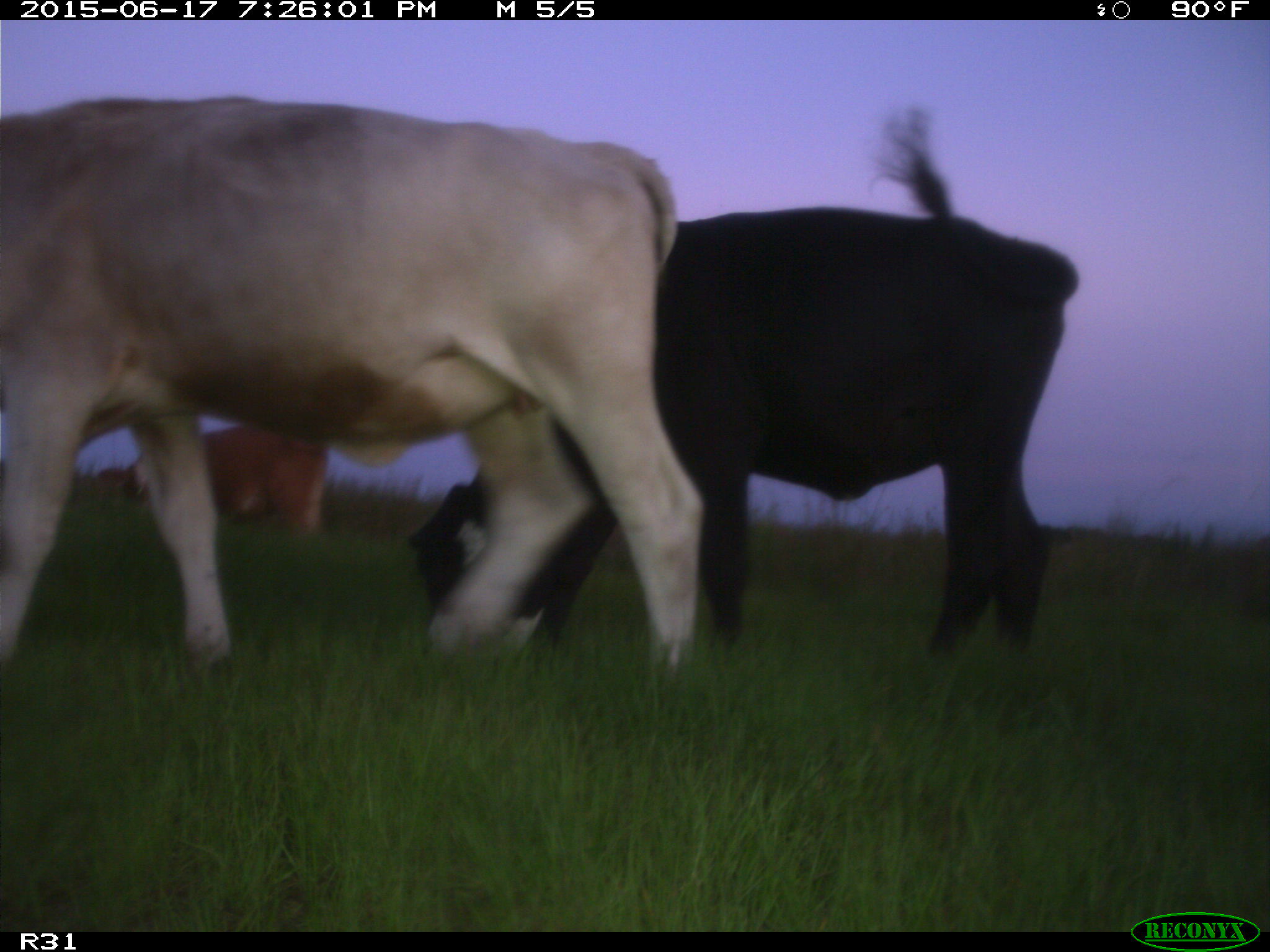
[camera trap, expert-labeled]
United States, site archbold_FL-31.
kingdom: Animalia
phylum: Chordata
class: Mammalia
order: Artiodactyla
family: Bovidae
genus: Bos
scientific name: Bos taurus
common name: domestic cow